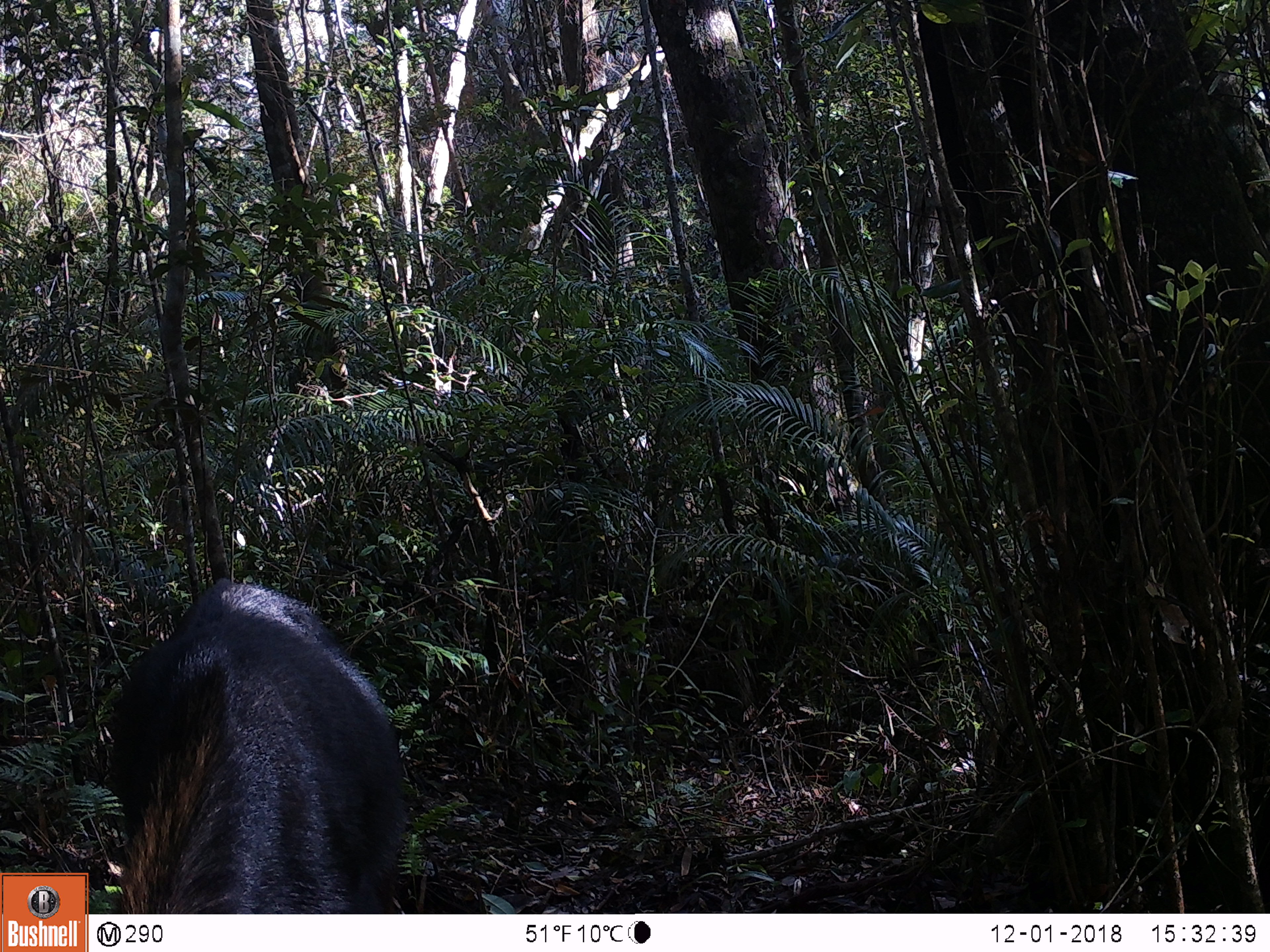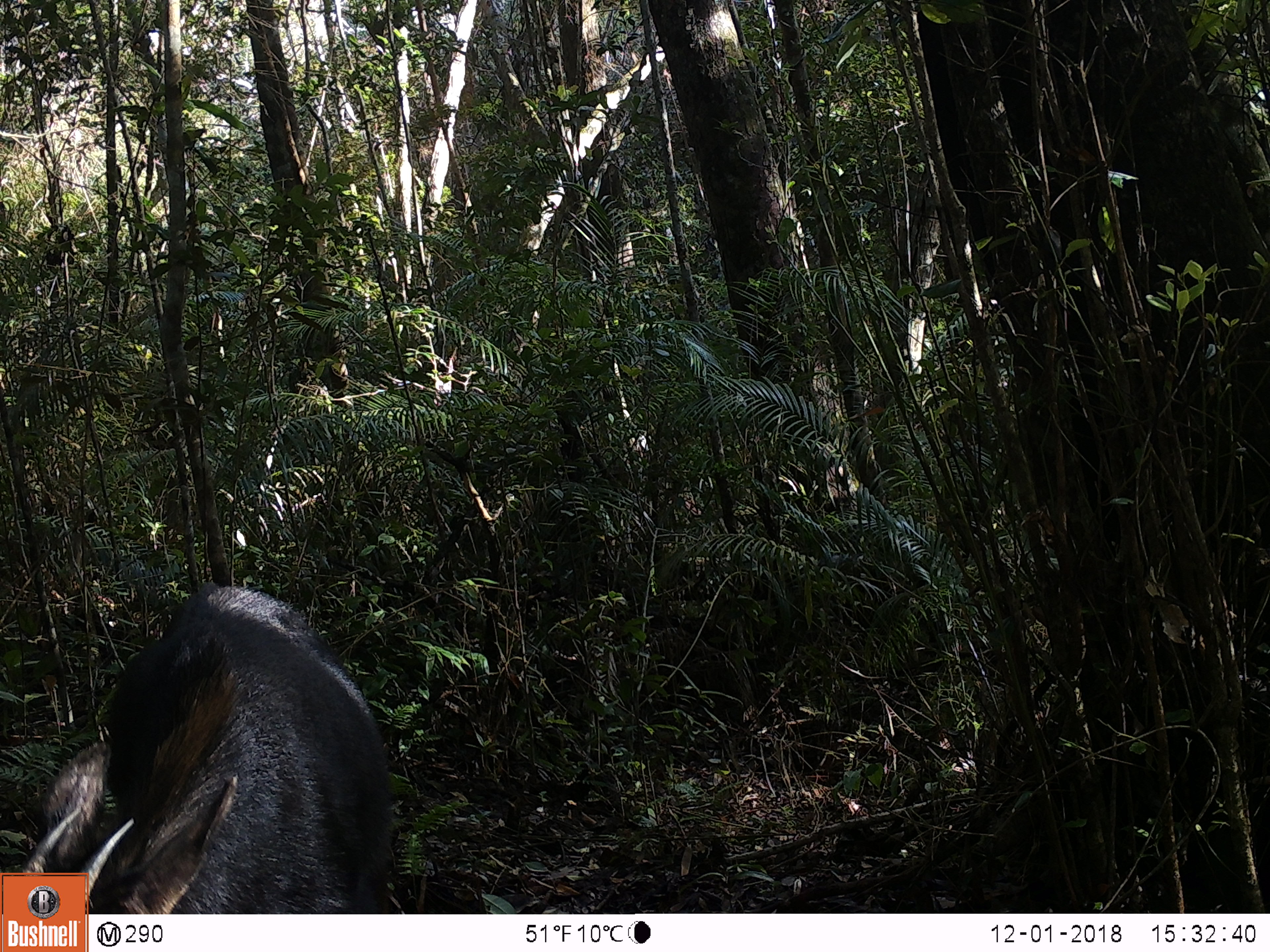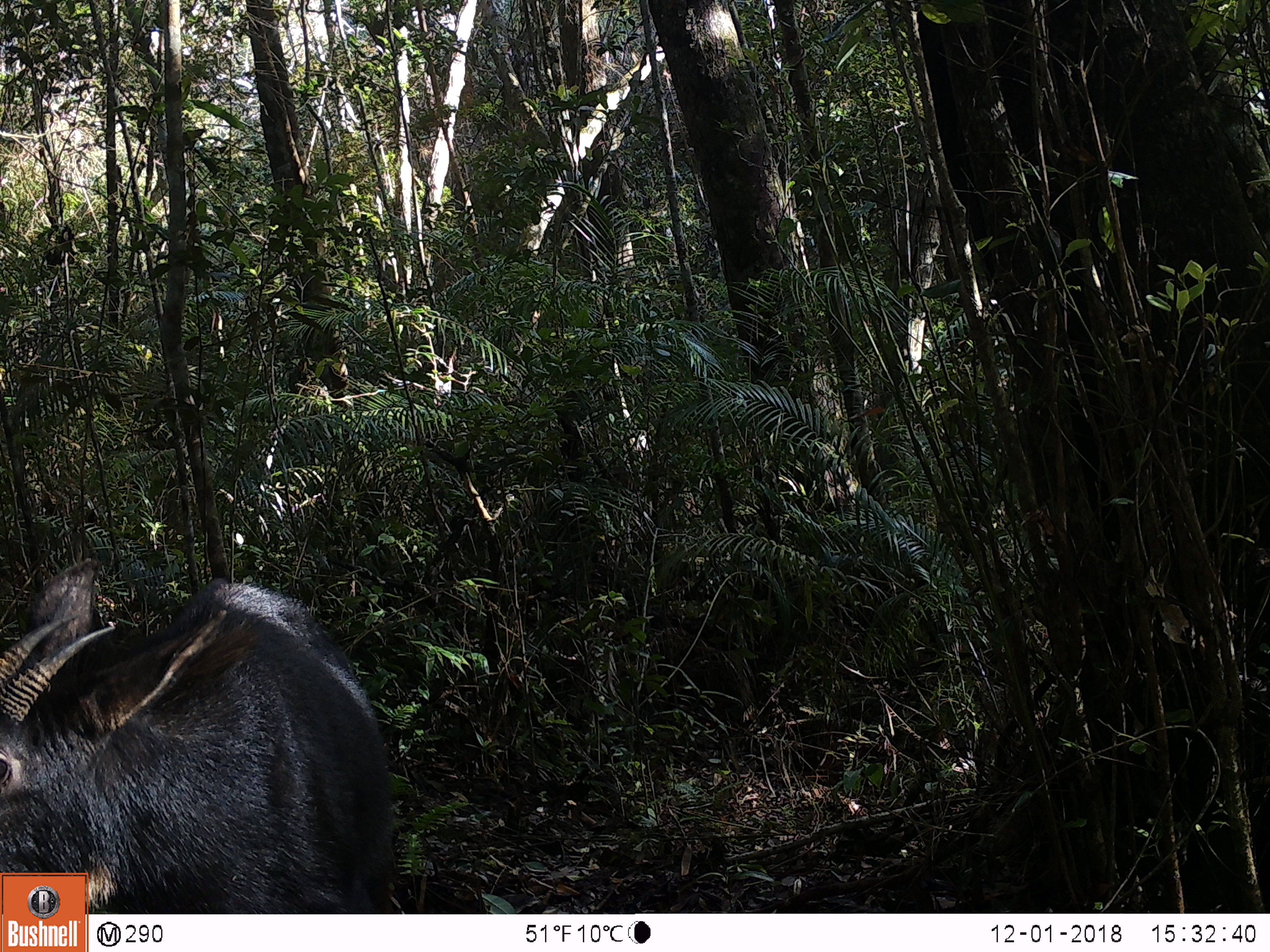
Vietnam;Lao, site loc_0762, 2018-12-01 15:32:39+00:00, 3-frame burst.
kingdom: Animalia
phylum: Chordata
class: Mammalia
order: Artiodactyla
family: Bovidae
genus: Capricornis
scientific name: Capricornis sumatraensis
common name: chinese serow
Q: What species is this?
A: Chinese serow (Capricornis sumatraensis).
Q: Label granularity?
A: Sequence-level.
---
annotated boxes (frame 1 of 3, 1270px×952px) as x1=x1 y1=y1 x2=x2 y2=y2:
chinese serow: x1=110 y1=577 x2=406 y2=914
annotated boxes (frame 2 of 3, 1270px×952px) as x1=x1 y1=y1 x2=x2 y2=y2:
chinese serow: x1=22 y1=581 x2=396 y2=914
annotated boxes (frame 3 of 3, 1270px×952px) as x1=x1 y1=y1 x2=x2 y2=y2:
chinese serow: x1=0 y1=558 x2=396 y2=914